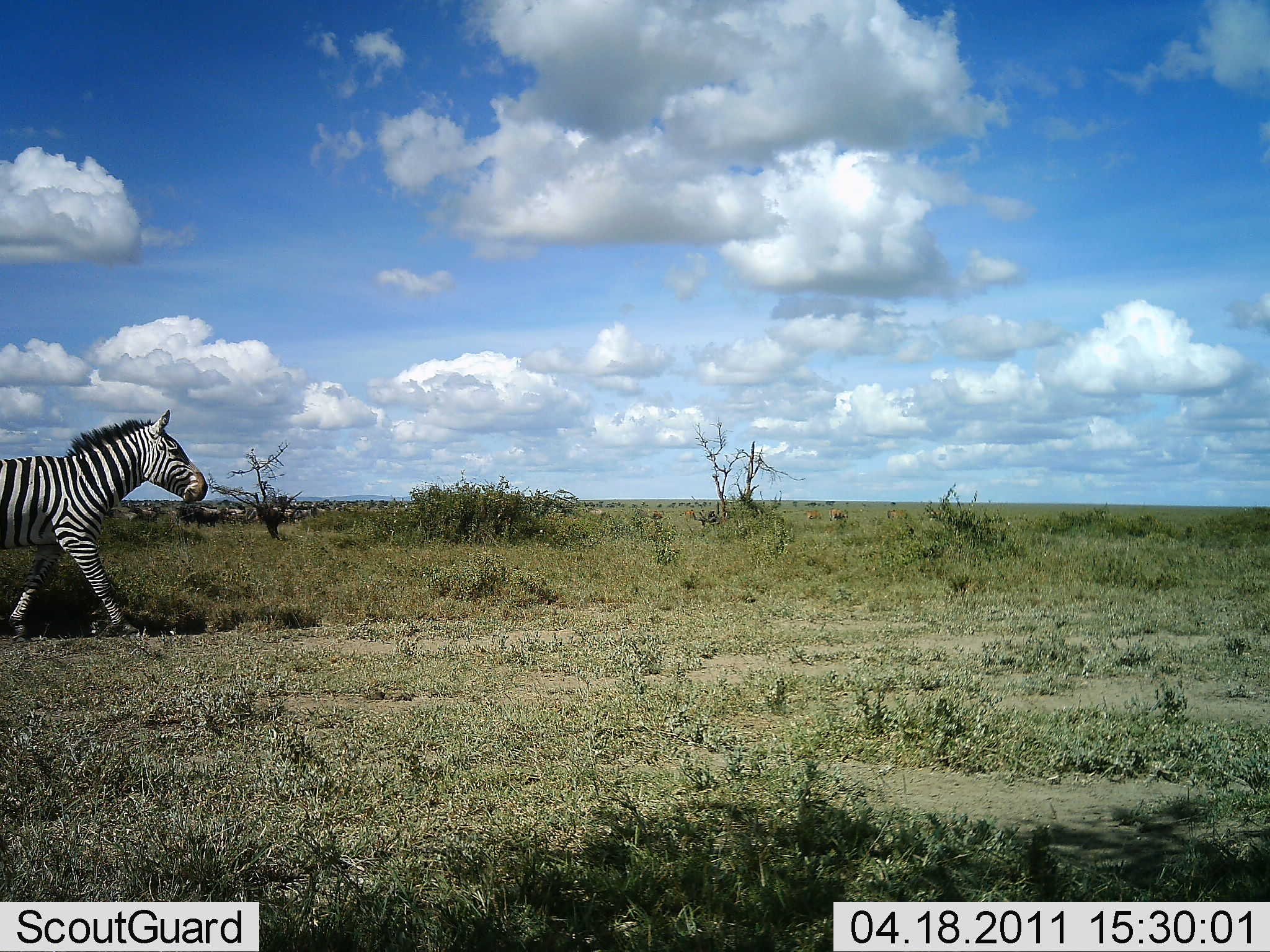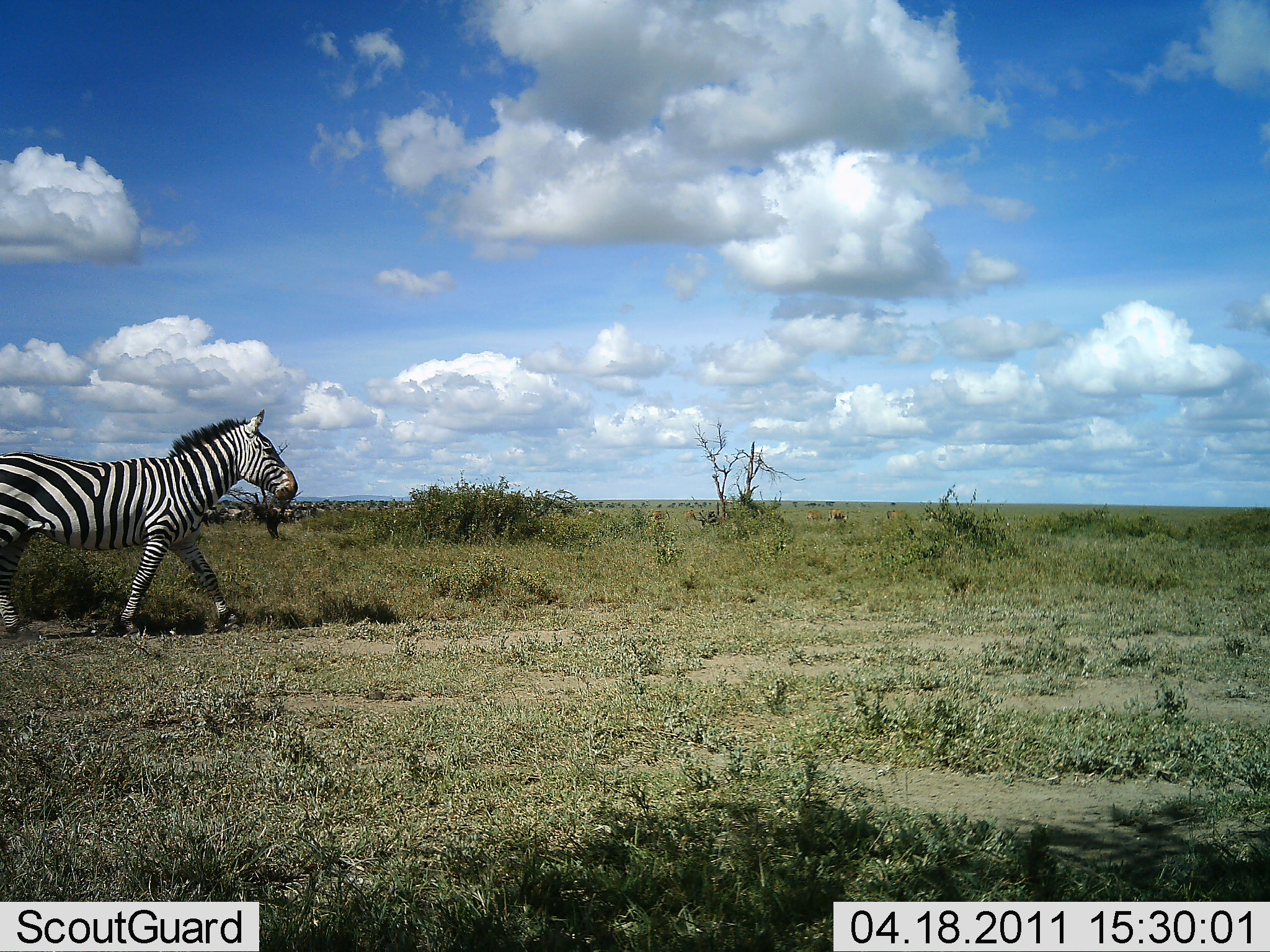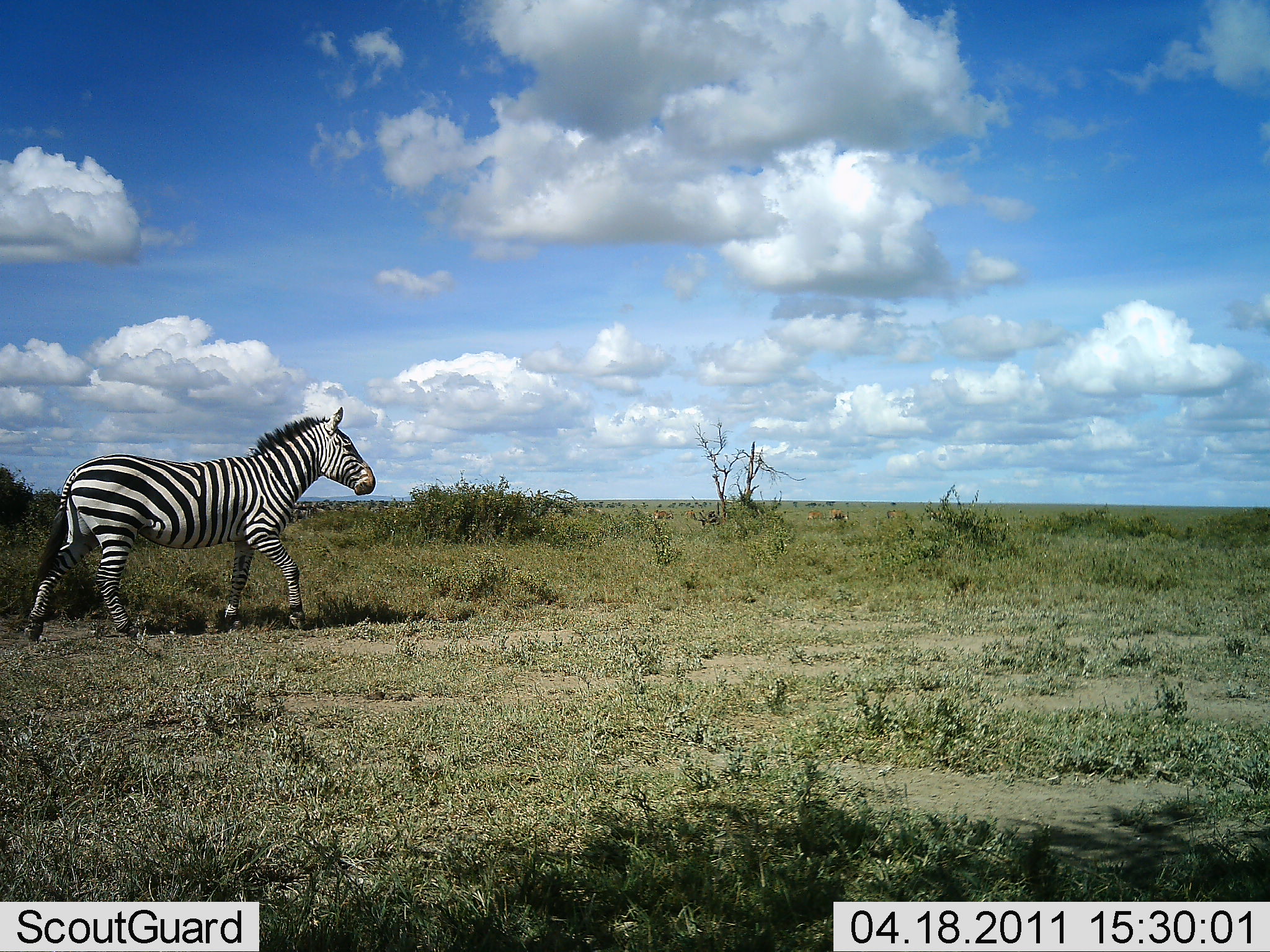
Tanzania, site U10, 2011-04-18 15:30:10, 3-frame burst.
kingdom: Animalia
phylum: Chordata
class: Mammalia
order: Perissodactyla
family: Equidae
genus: Equus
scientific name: Equus quagga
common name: plains zebra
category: zebra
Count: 1.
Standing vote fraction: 8%.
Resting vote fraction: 0%.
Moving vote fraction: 100%.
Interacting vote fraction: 0%.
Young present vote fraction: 0%.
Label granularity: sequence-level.